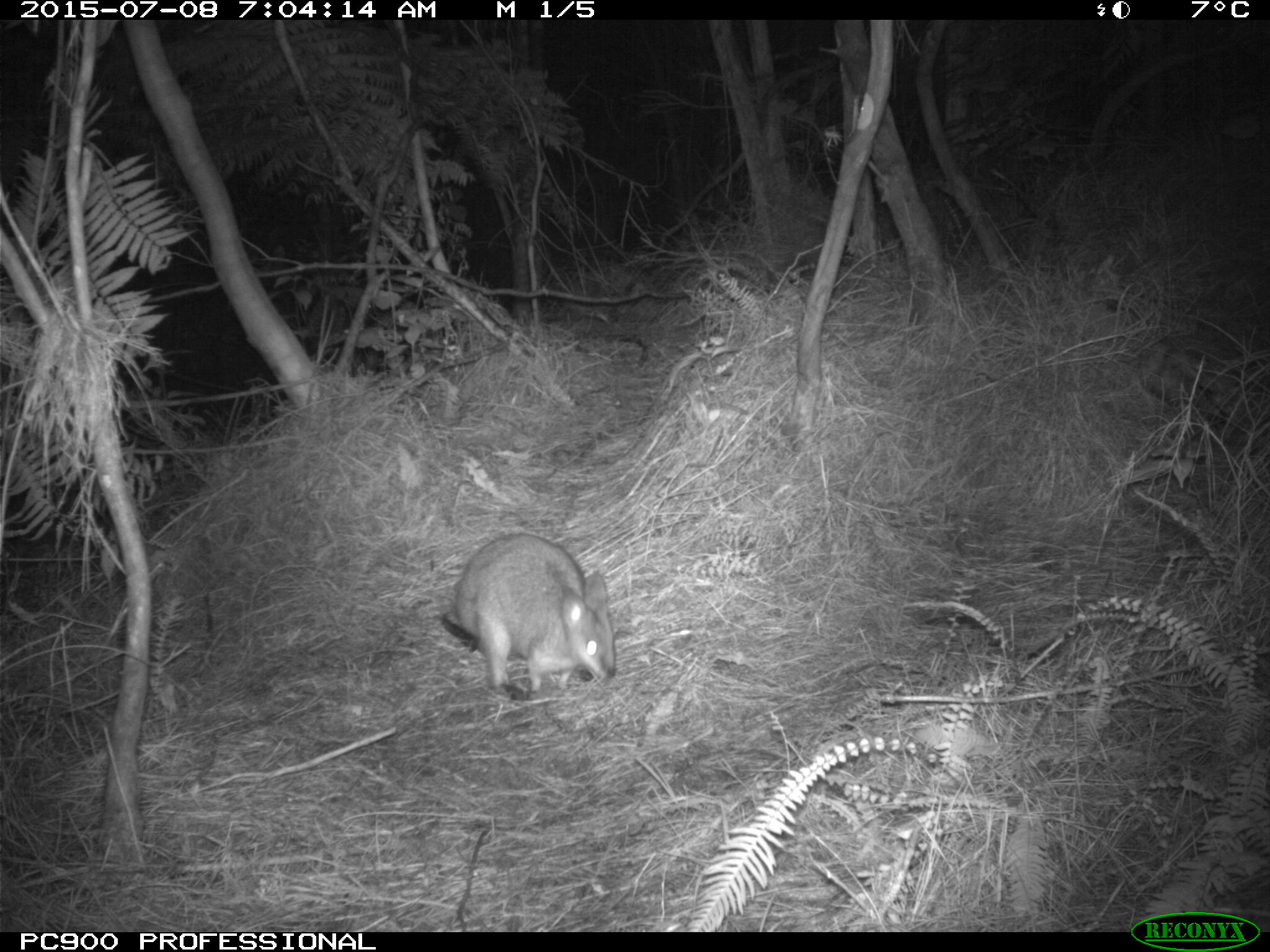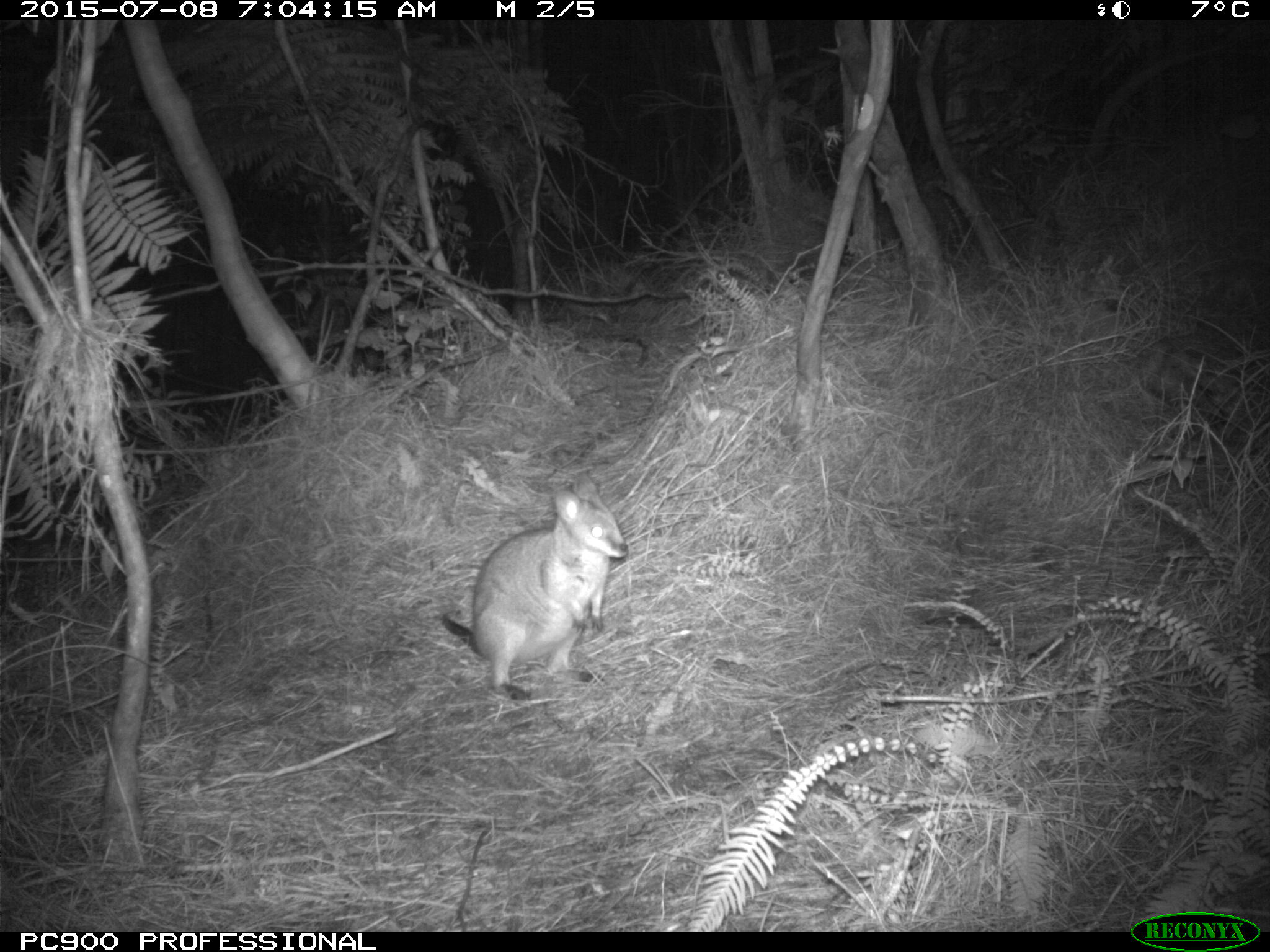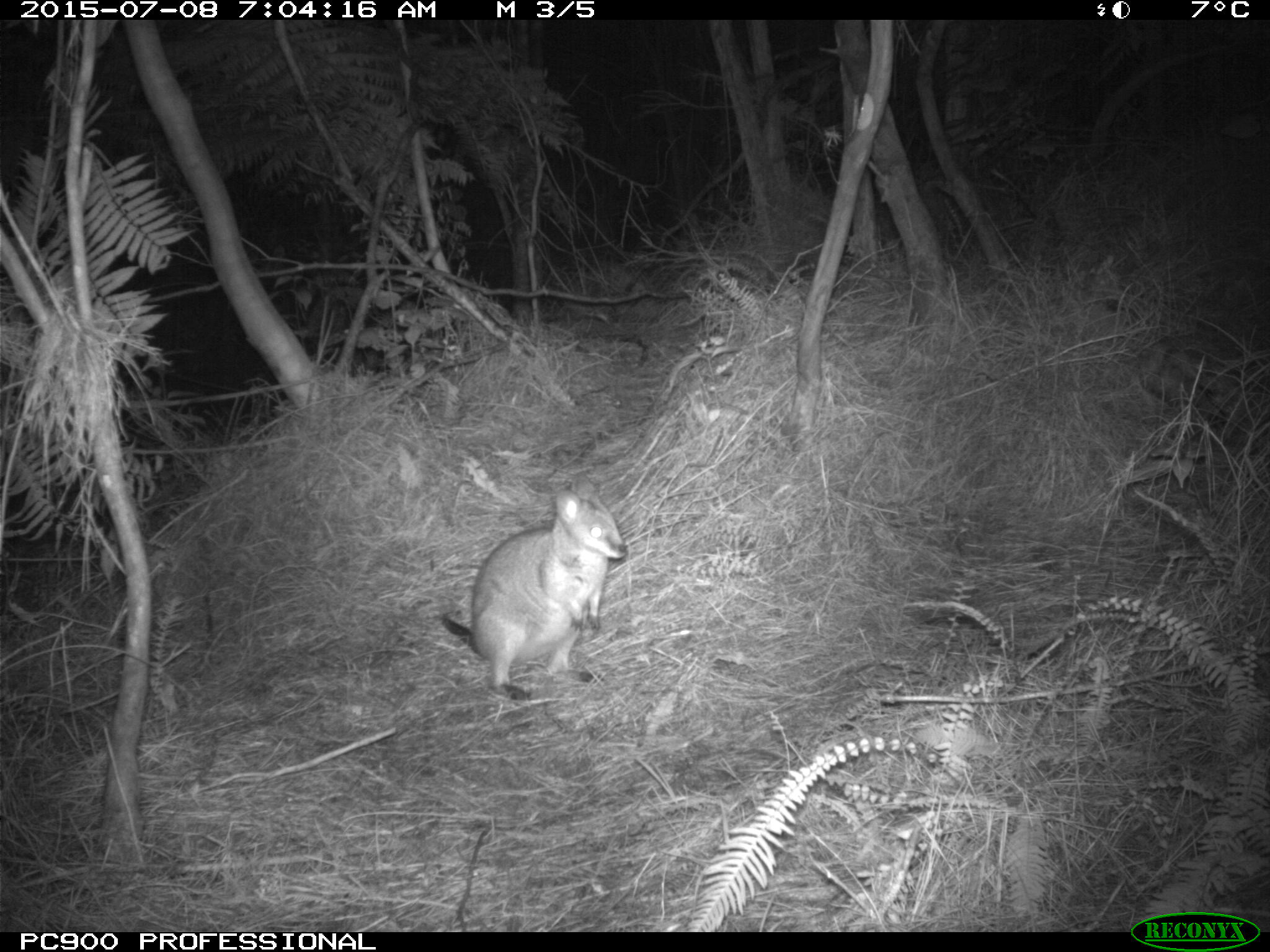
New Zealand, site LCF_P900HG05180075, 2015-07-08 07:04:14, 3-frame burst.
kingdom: Animalia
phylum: Chordata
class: Mammalia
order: Diprotodontia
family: Macropodidae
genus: Notamacropus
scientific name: Notamacropus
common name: wallaby